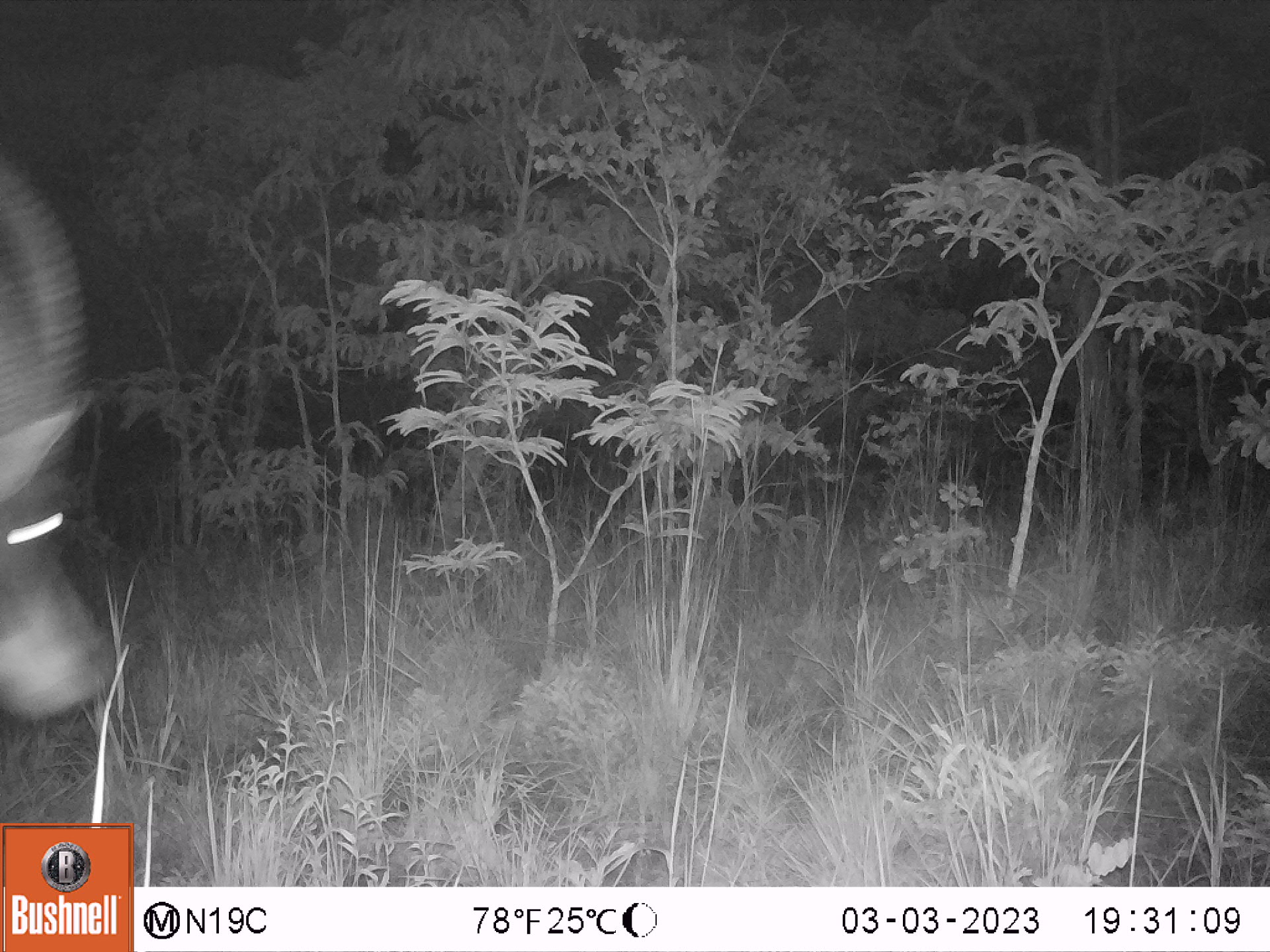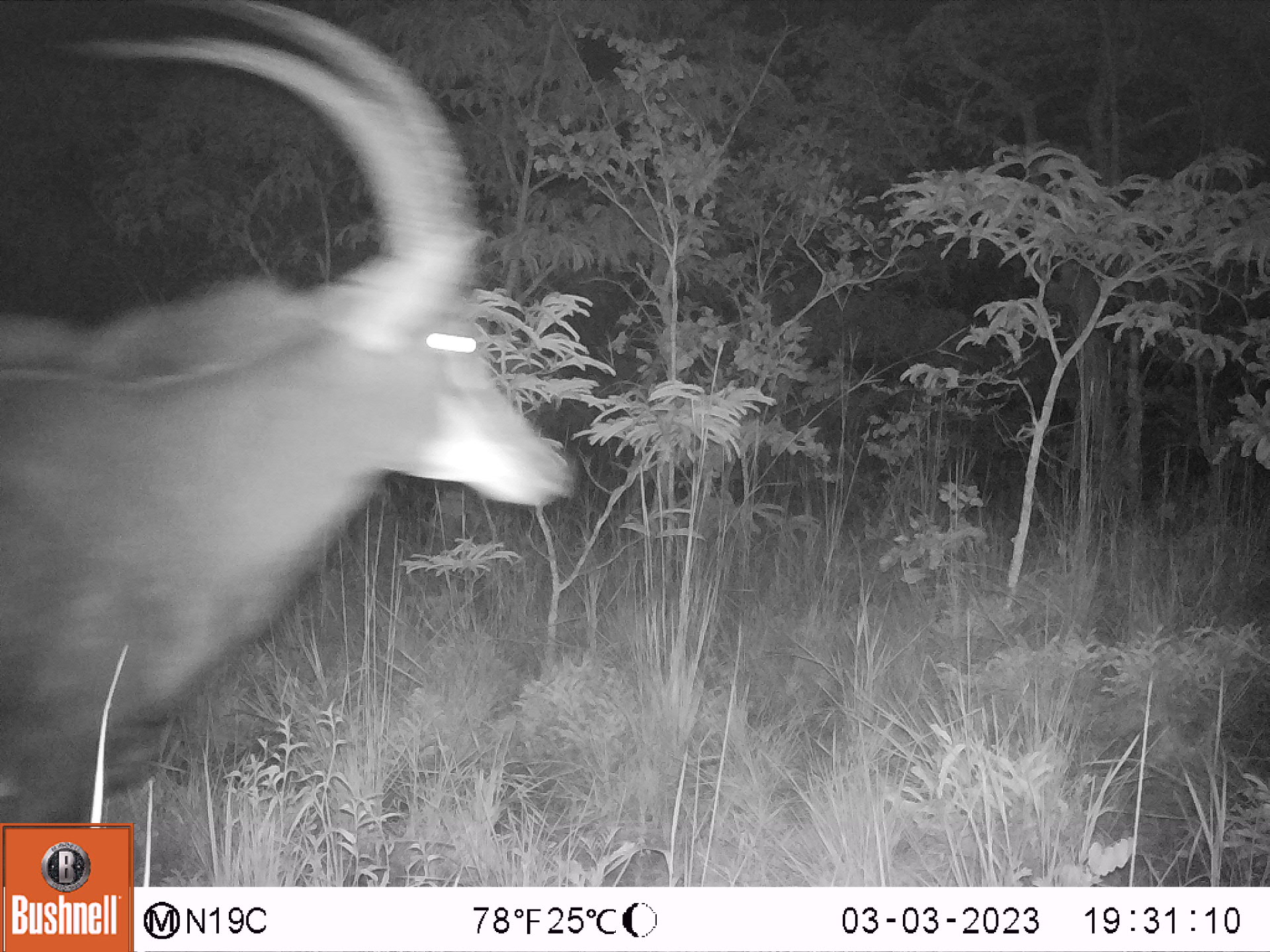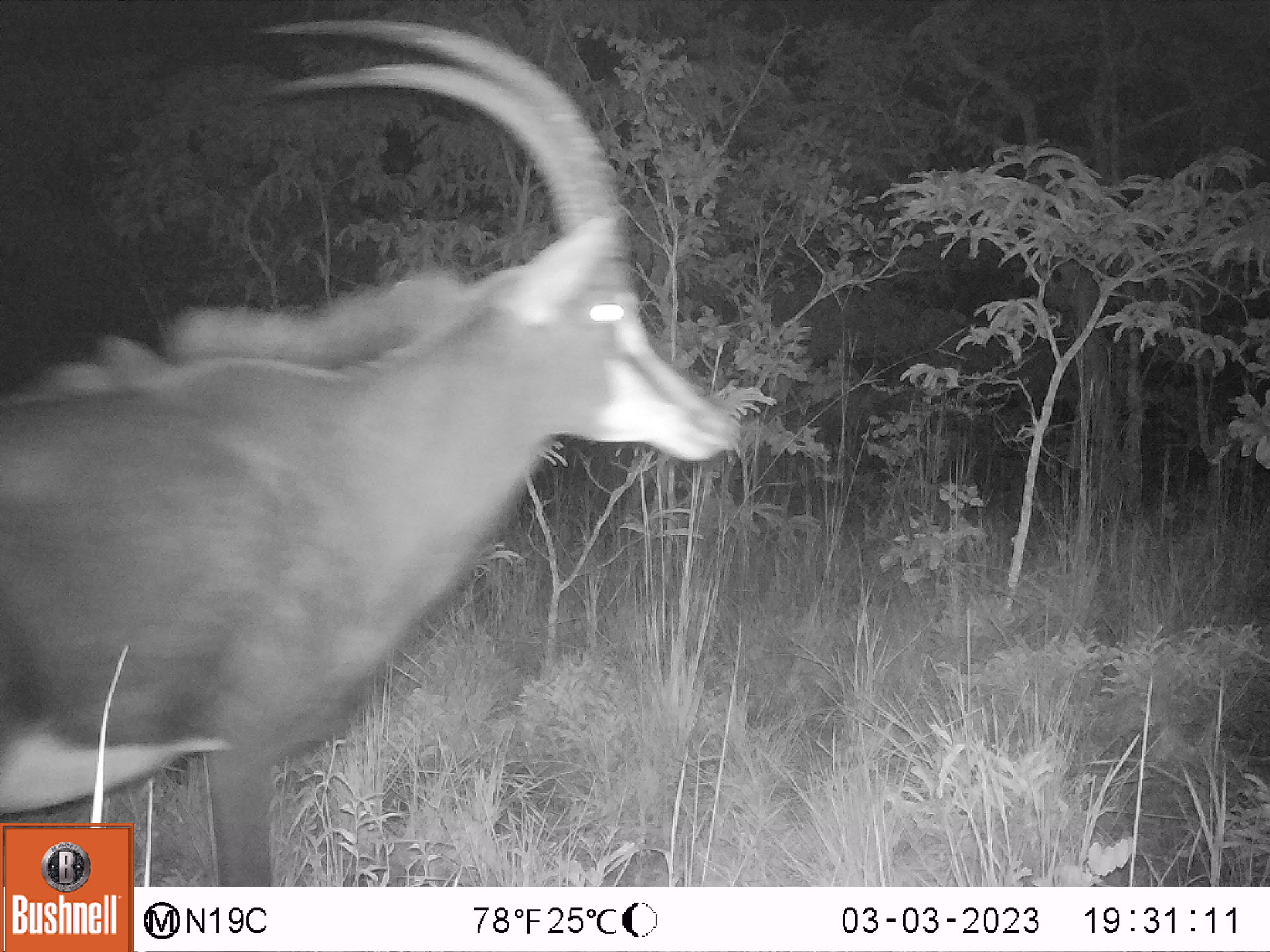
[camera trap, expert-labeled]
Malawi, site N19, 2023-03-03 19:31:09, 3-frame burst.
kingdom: Animalia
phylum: Chordata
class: Mammalia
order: Artiodactyla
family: Bovidae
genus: Hippotragus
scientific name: Hippotragus niger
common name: sable antelope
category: sable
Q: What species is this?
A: Sable (sable antelope) (Hippotragus niger).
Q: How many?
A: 1.